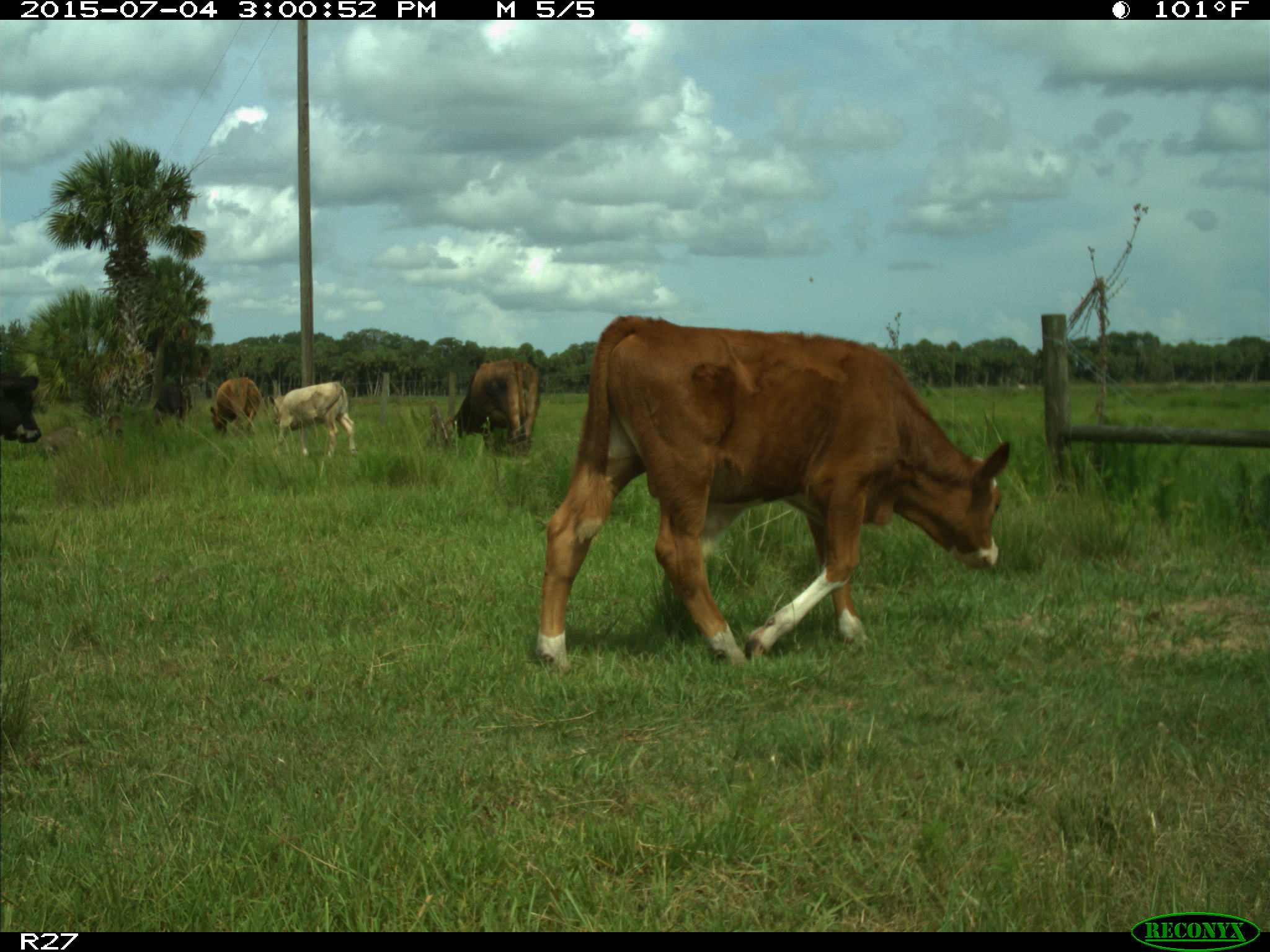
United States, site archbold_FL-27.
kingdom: Animalia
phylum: Chordata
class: Mammalia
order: Artiodactyla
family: Bovidae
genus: Bos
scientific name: Bos taurus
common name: domestic cow